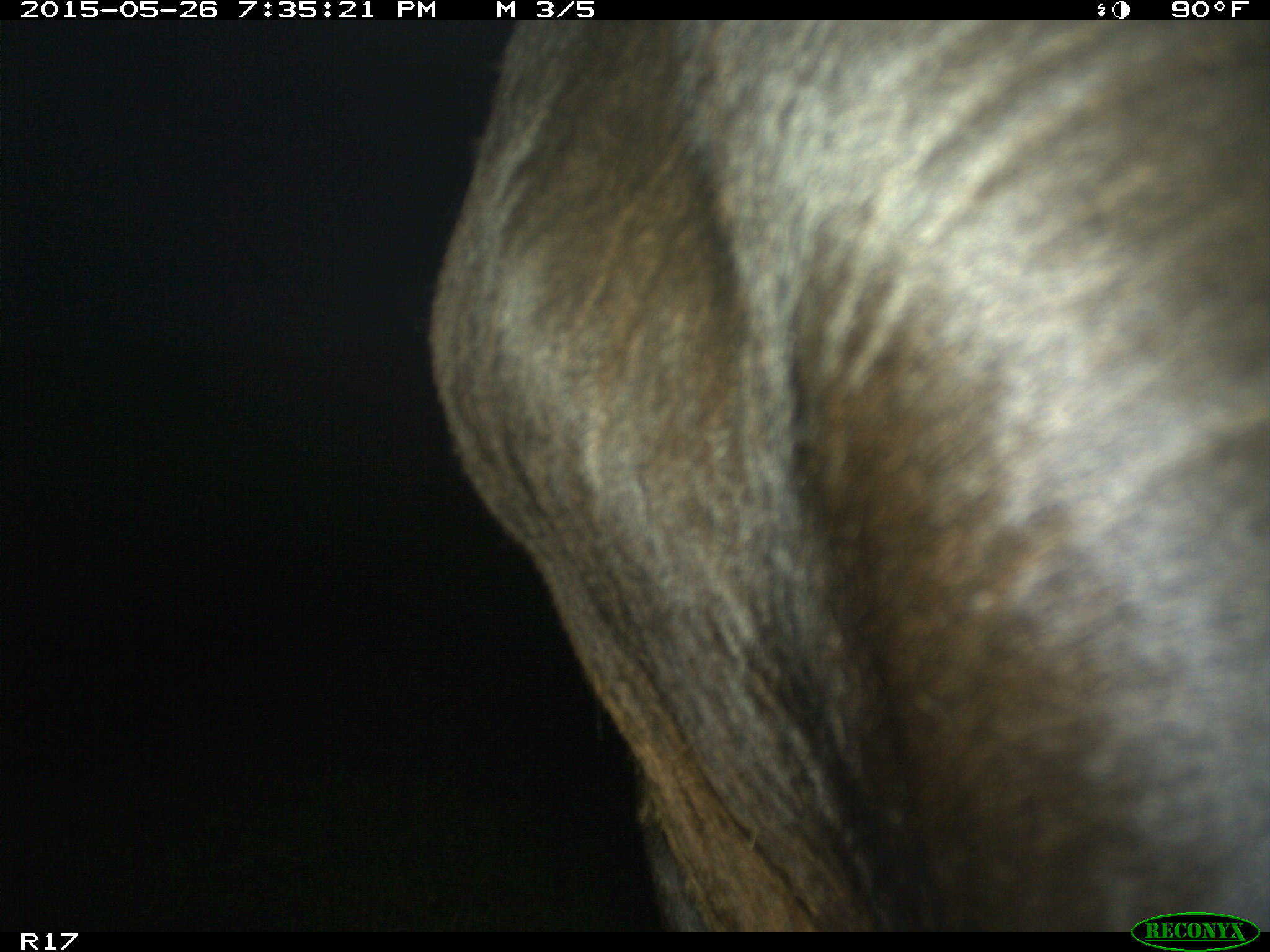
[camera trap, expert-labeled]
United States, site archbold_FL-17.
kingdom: Animalia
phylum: Chordata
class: Mammalia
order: Artiodactyla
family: Bovidae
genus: Bos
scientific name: Bos taurus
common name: domestic cow